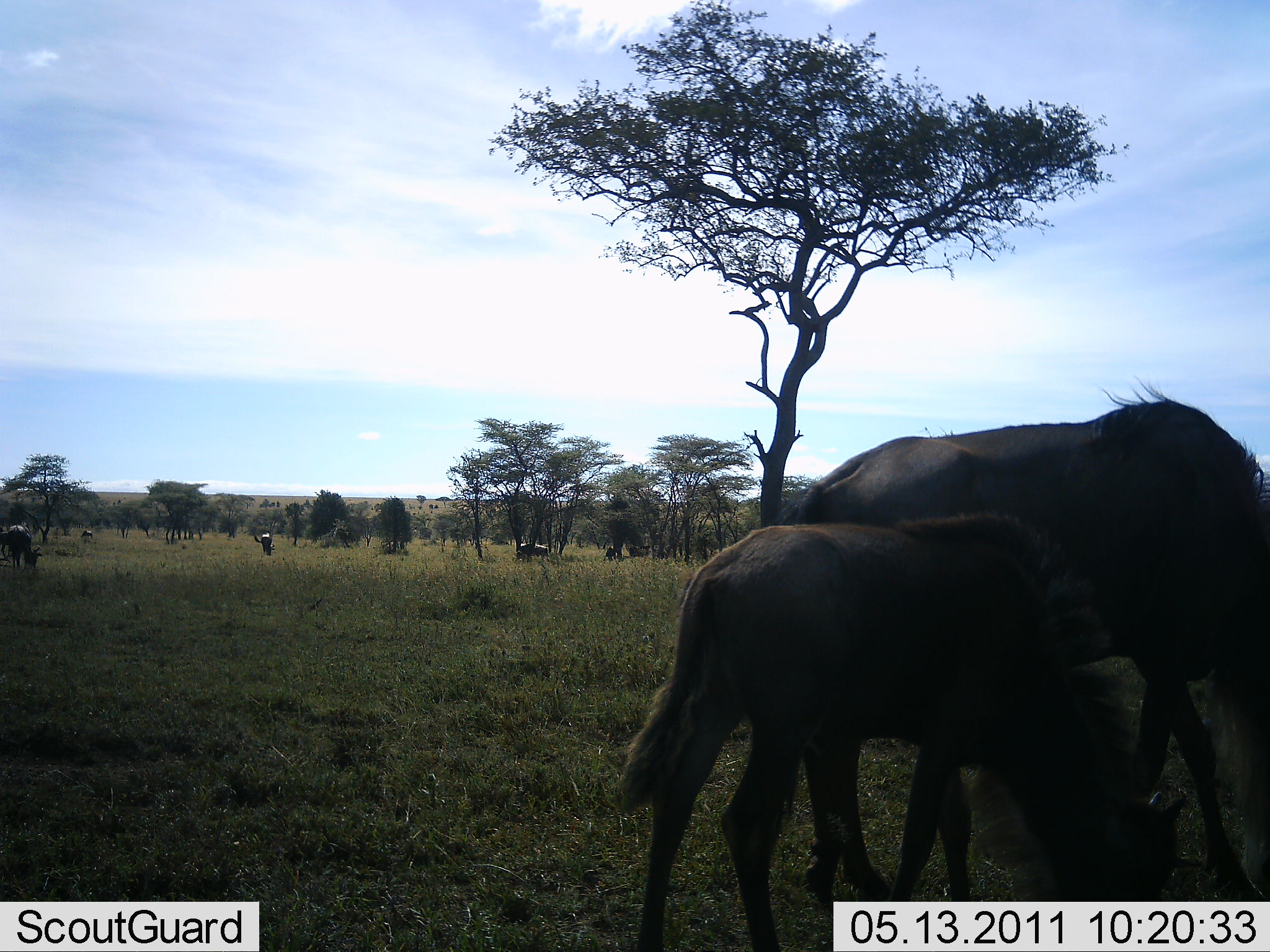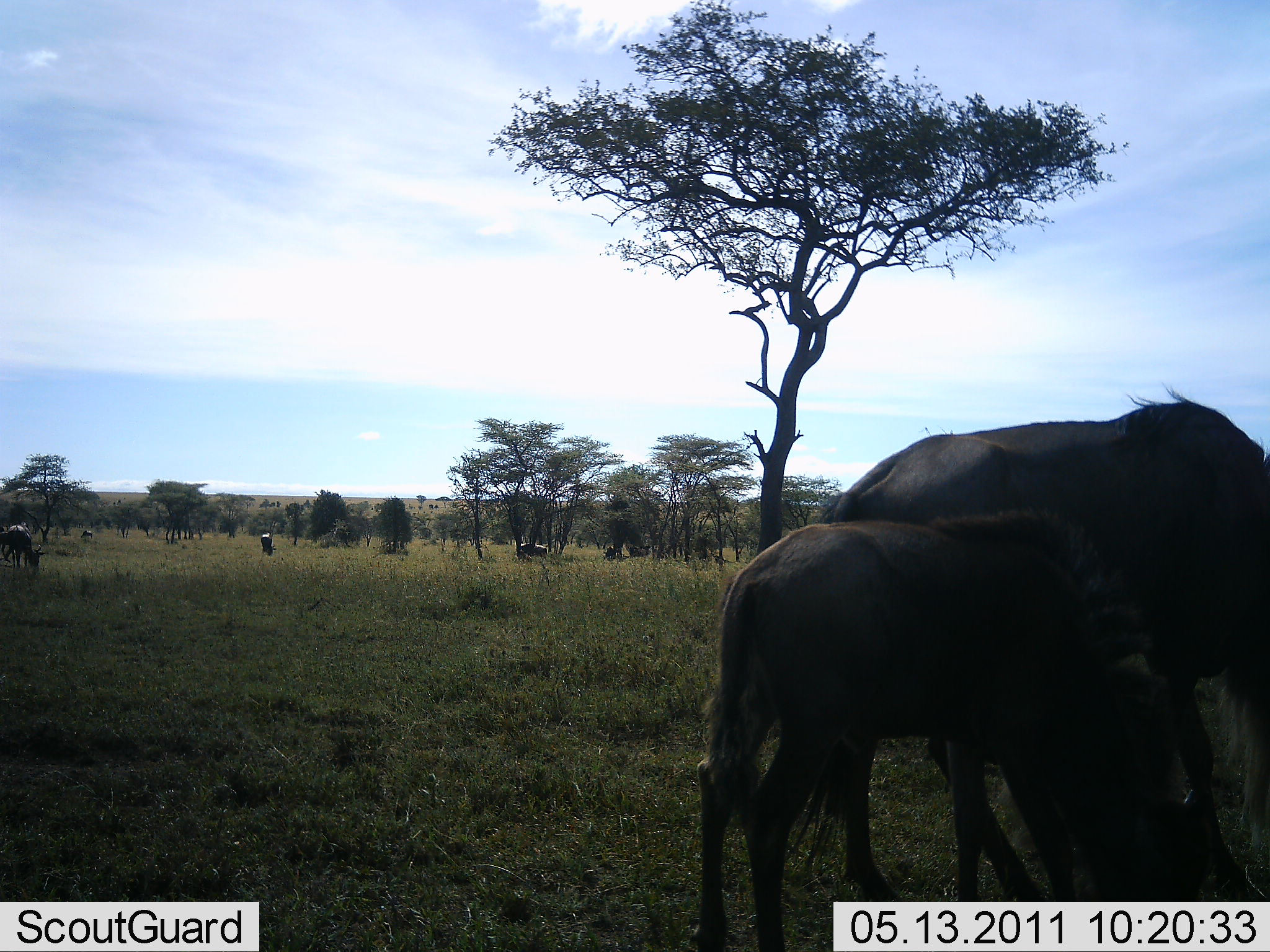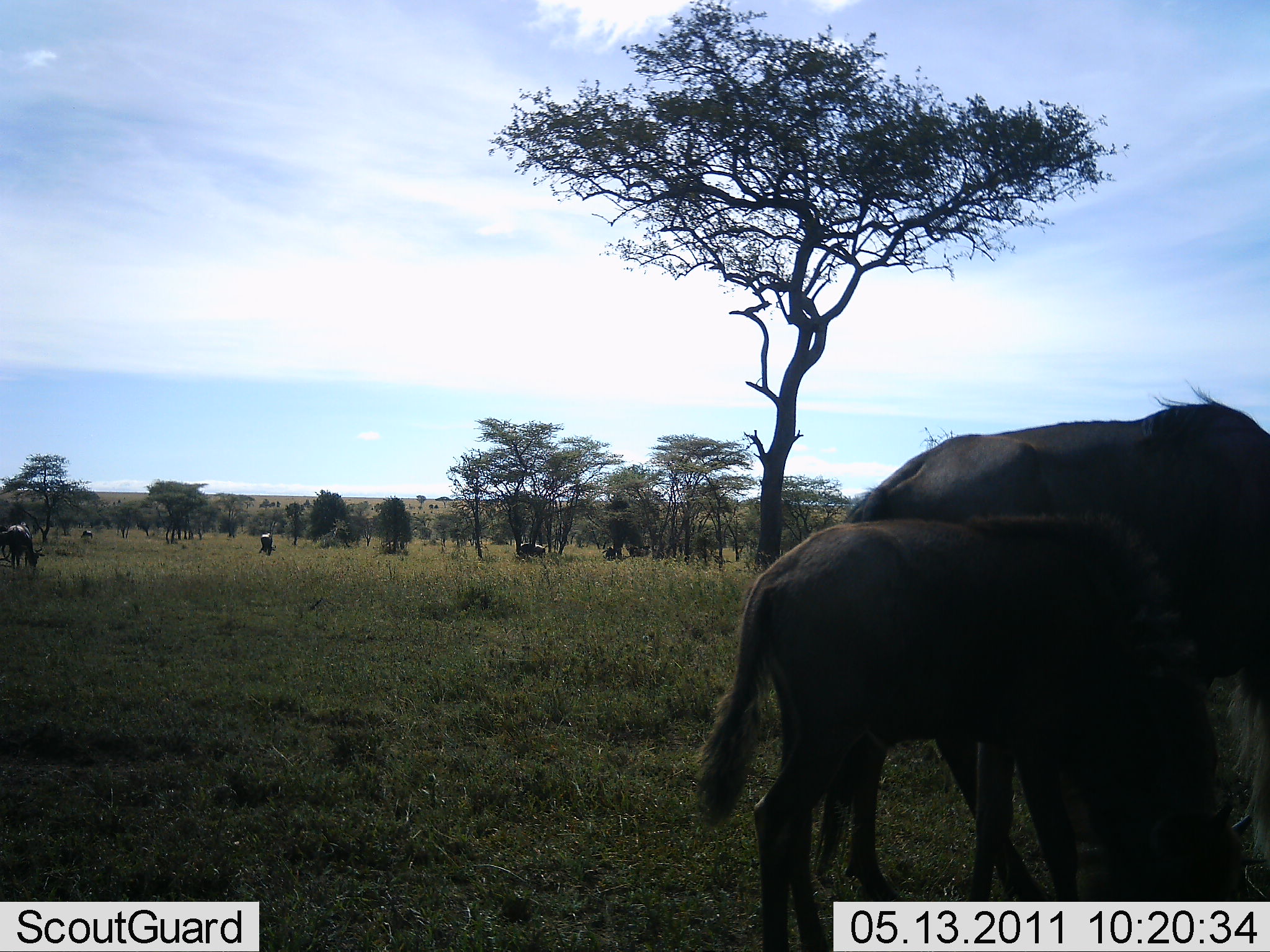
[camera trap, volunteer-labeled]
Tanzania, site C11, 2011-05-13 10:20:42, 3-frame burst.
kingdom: Animalia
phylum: Chordata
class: Mammalia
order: Artiodactyla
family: Bovidae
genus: Connochaetes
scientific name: Connochaetes taurinus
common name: blue wildebeest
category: wildebeest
Wildebeest (blue wildebeest) (Connochaetes taurinus), count 6. Behavior (volunteer vote fractions): standing 30%, resting 10%, moving 20%, interacting 0%. Young present (vote fraction): 60%. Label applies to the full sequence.